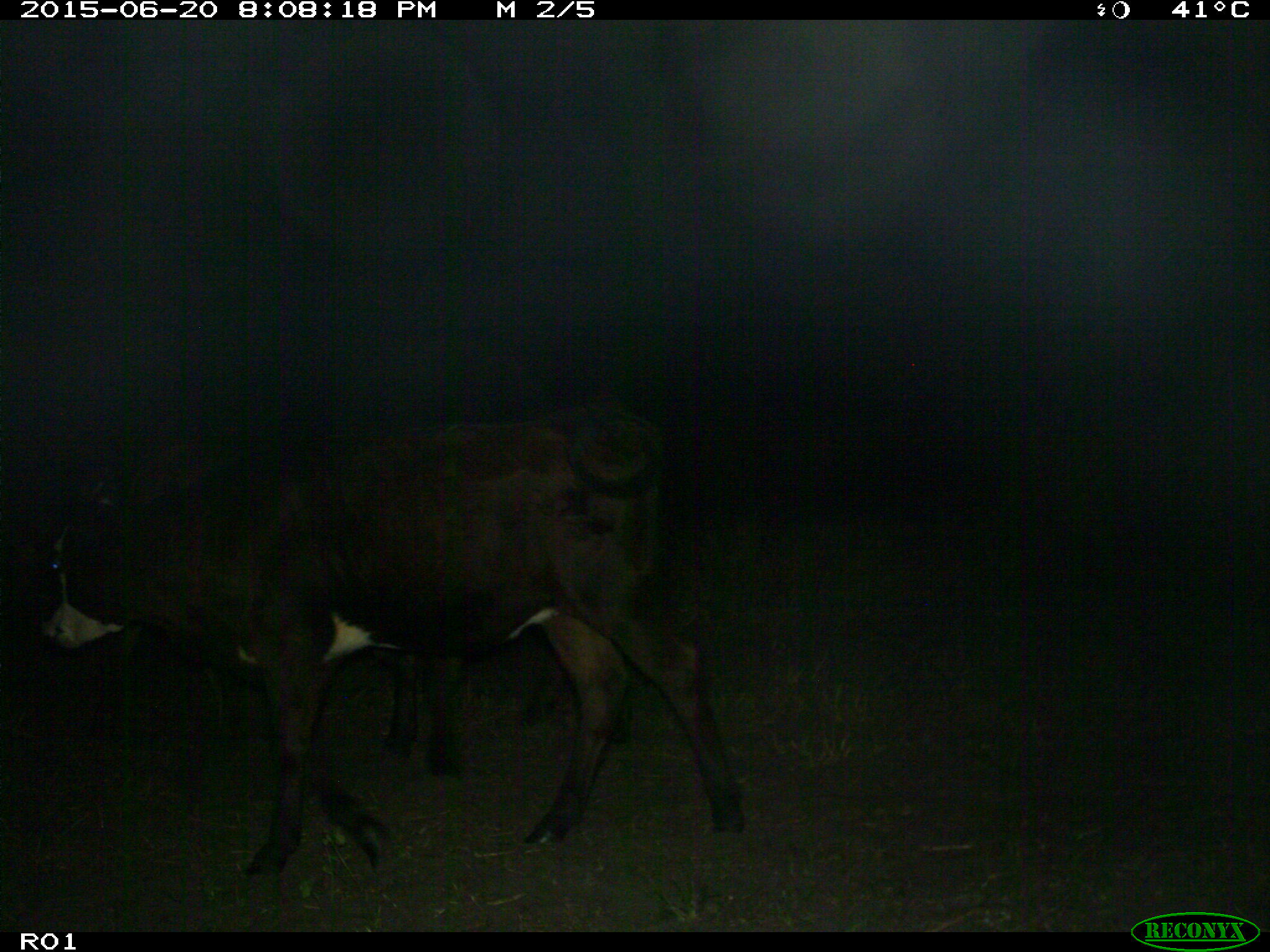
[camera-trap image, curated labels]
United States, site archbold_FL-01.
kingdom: Animalia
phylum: Chordata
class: Mammalia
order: Artiodactyla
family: Bovidae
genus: Bos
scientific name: Bos taurus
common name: domestic cow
Bos taurus (domestic cow).